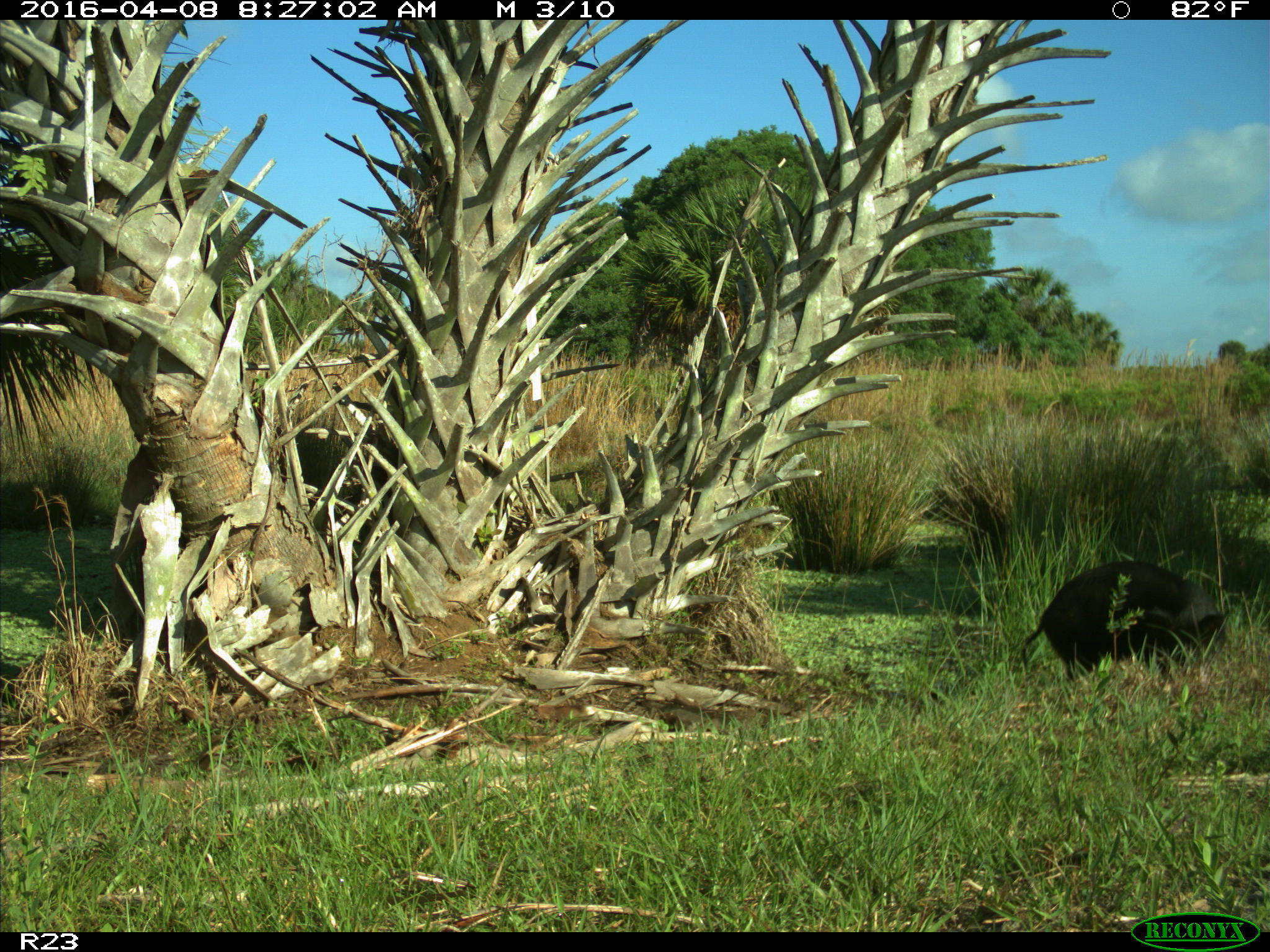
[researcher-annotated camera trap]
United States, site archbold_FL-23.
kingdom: Animalia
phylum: Chordata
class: Mammalia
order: Artiodactyla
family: Suidae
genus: Sus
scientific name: Sus scrofa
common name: wild boar